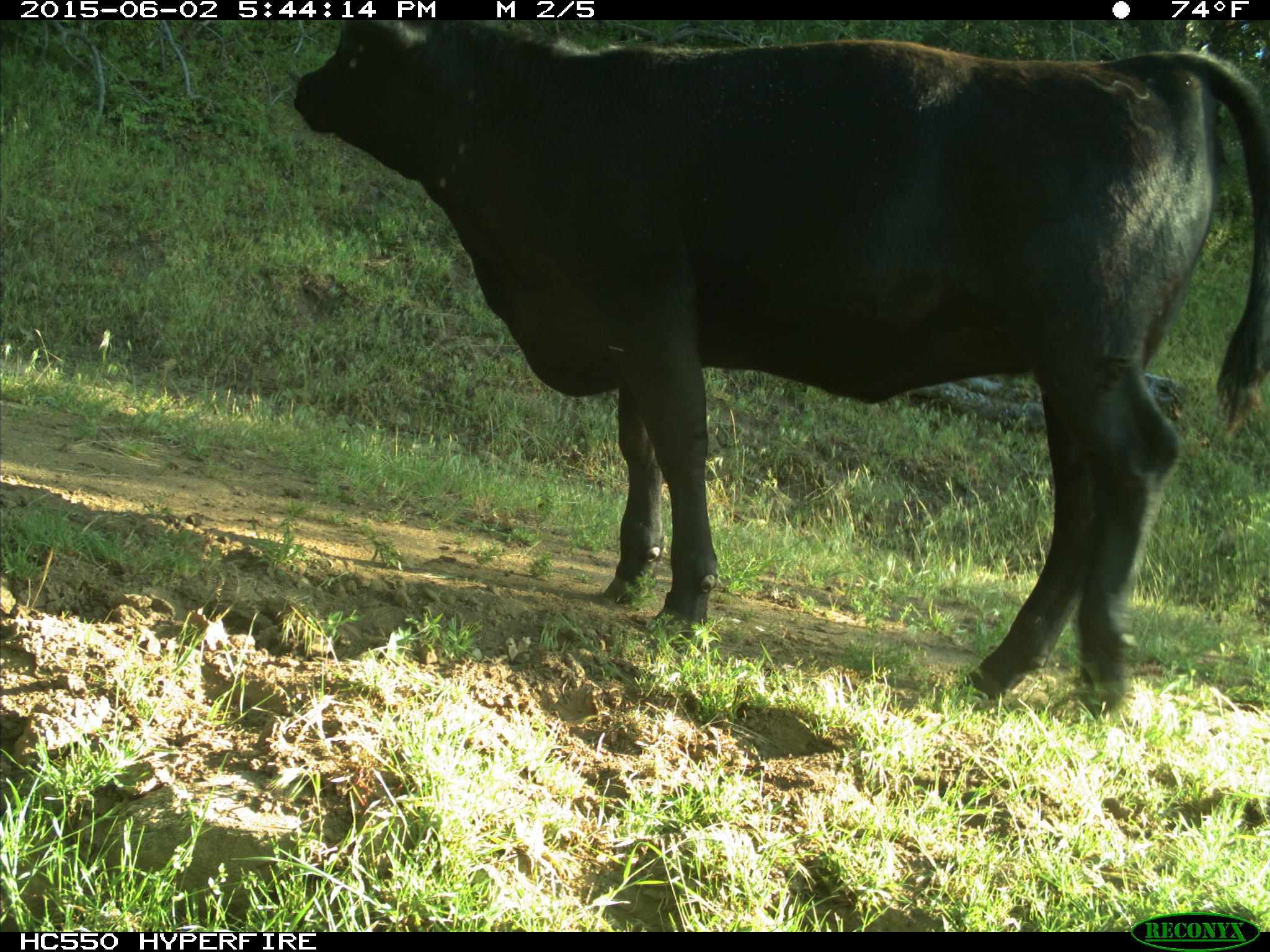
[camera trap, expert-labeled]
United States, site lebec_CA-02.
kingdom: Animalia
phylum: Chordata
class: Mammalia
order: Artiodactyla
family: Bovidae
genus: Bos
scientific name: Bos taurus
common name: domestic cow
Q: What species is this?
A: Bos taurus (domestic cow).